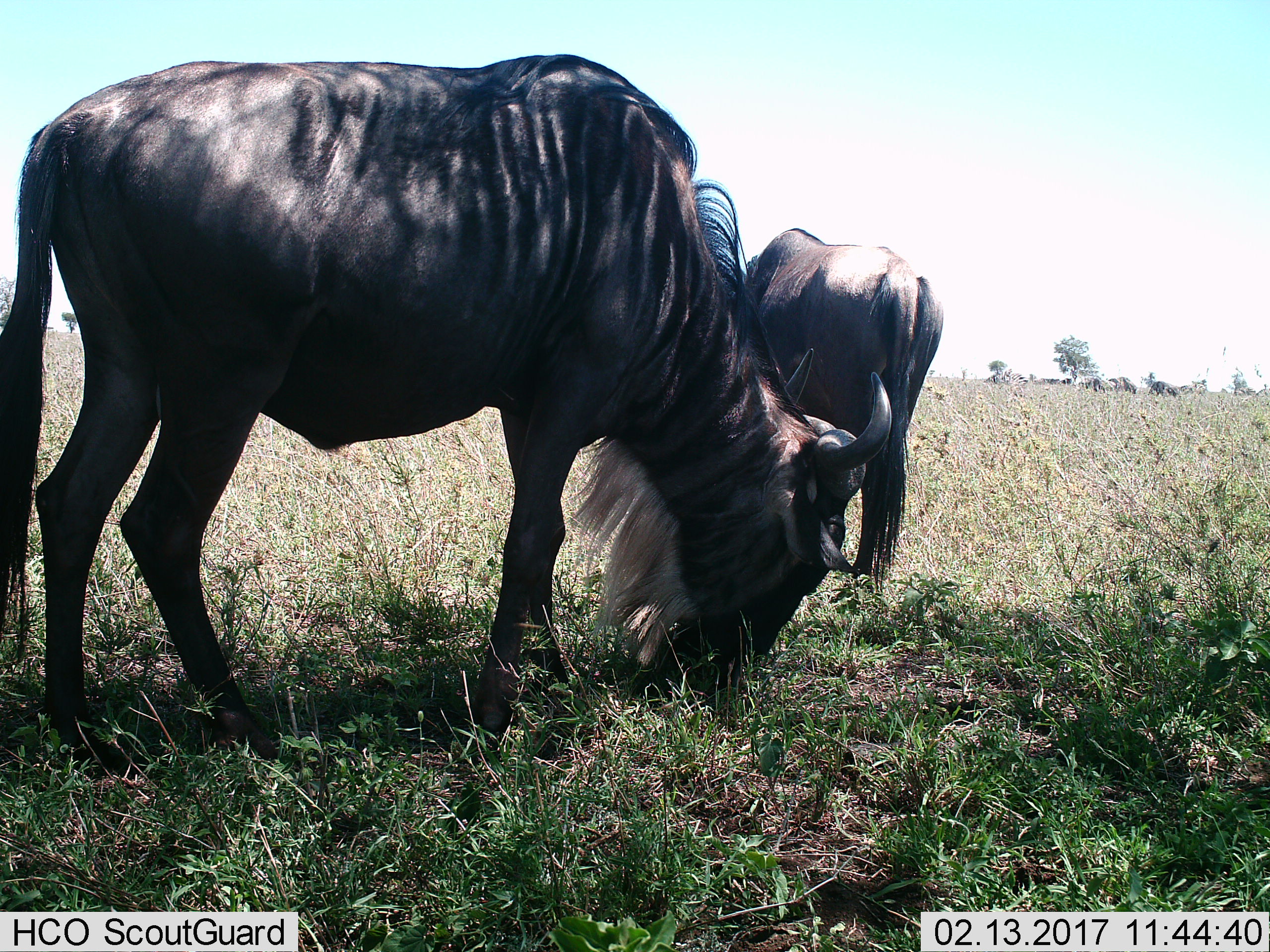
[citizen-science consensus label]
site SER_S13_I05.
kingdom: Animalia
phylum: Chordata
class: Mammalia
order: Artiodactyla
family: Bovidae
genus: Connochaetes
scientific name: Connochaetes taurinus taurinus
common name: blue wildebeest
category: wildebeestblue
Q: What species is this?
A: Wildebeestblue (blue wildebeest) (Connochaetes taurinus taurinus).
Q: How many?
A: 2.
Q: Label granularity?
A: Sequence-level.